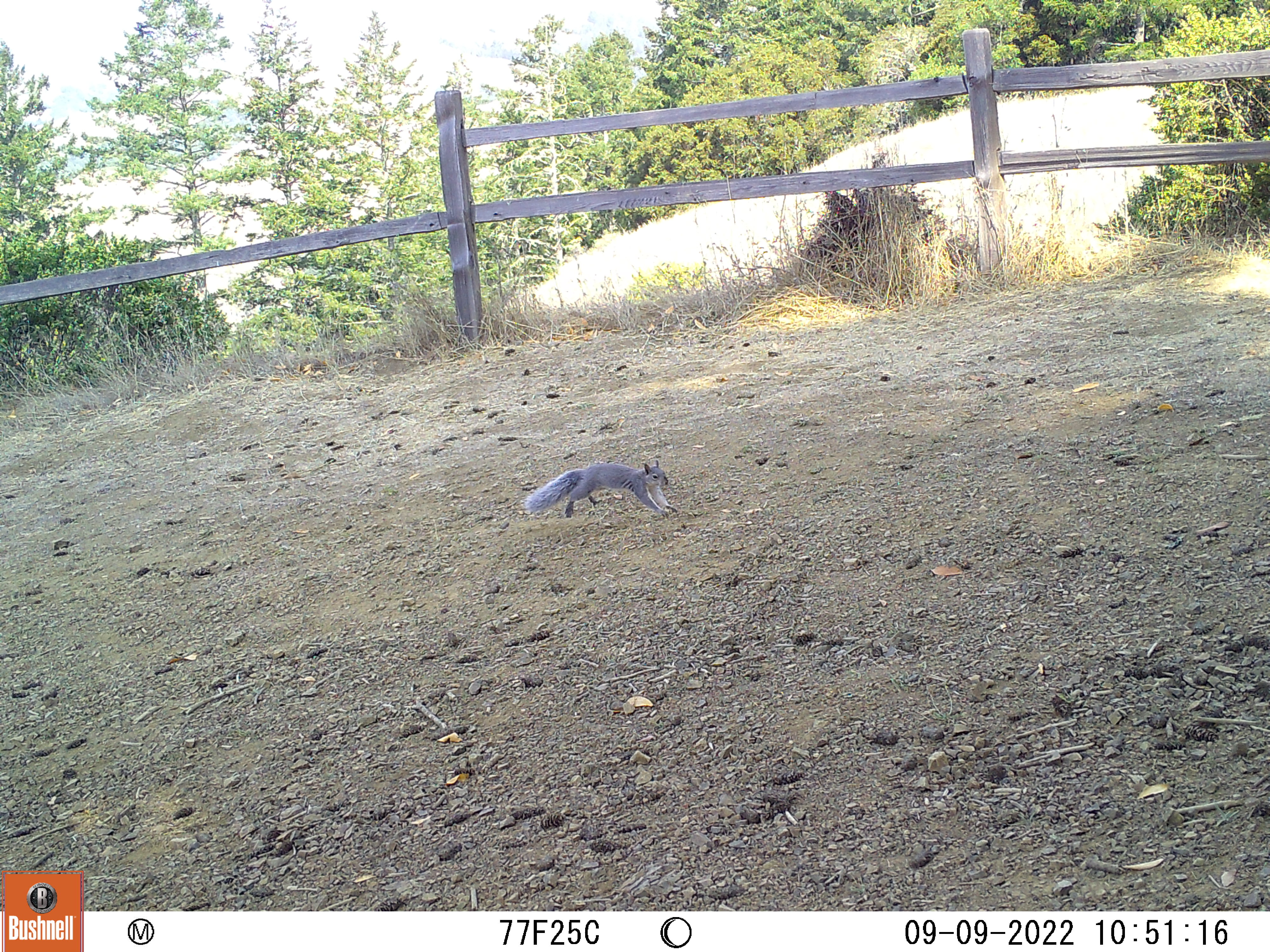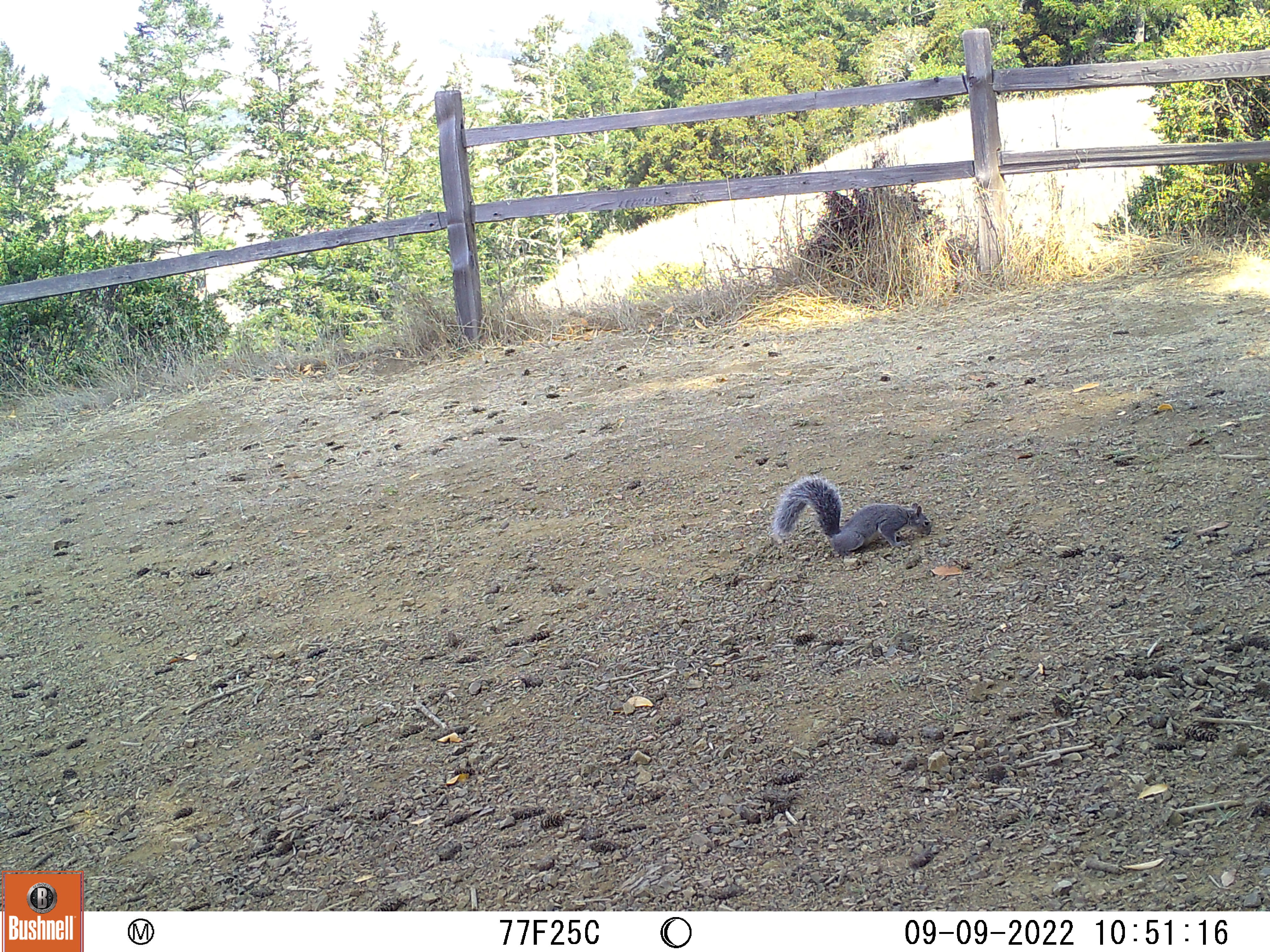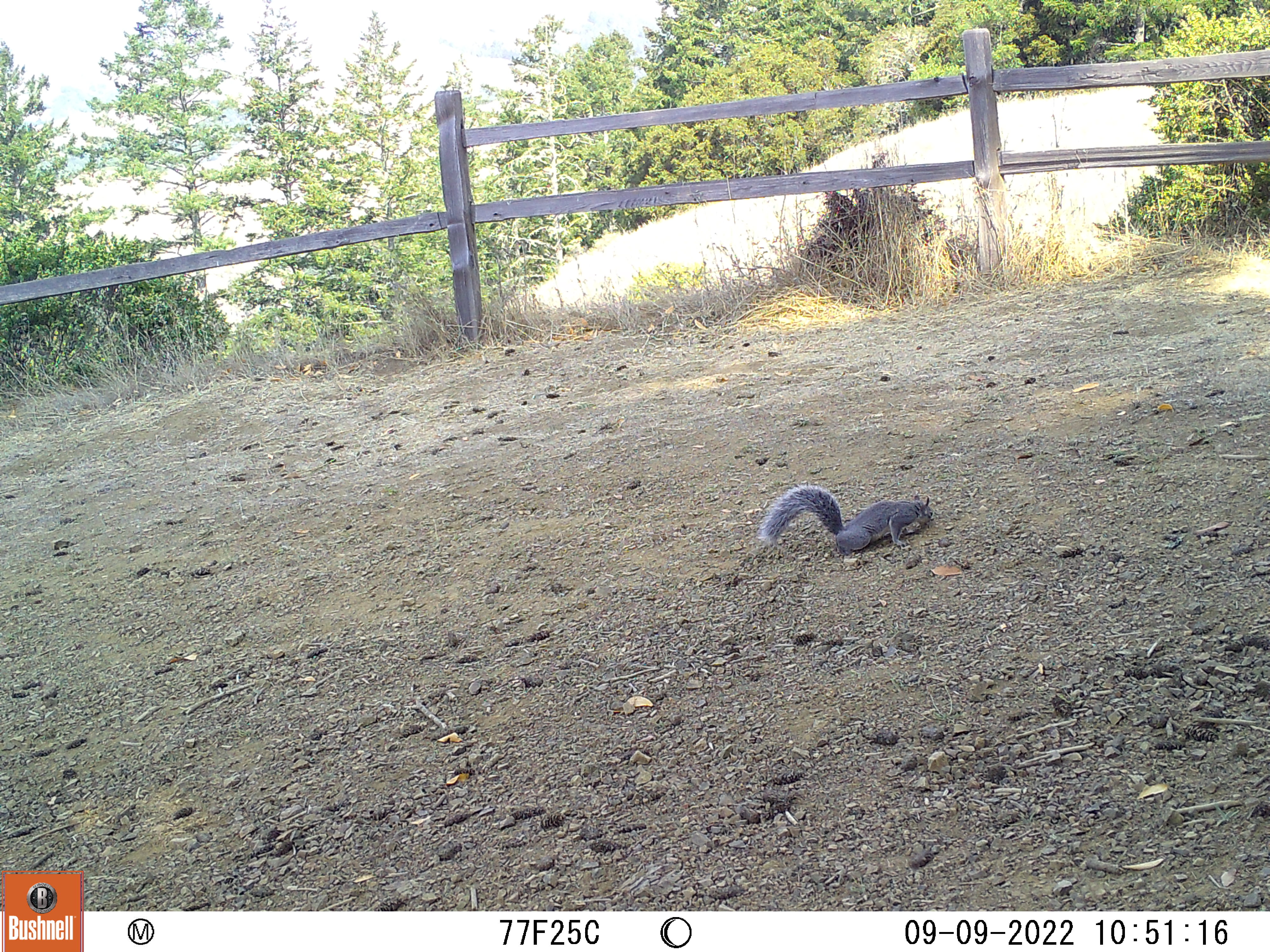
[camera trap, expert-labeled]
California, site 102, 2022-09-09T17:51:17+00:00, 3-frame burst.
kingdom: Animalia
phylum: Chordata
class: Mammalia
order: Rodentia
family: Sciuridae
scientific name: Sciuridae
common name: squirrel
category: unknown squirrel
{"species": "unknown squirrel (squirrel) (Sciuridae)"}